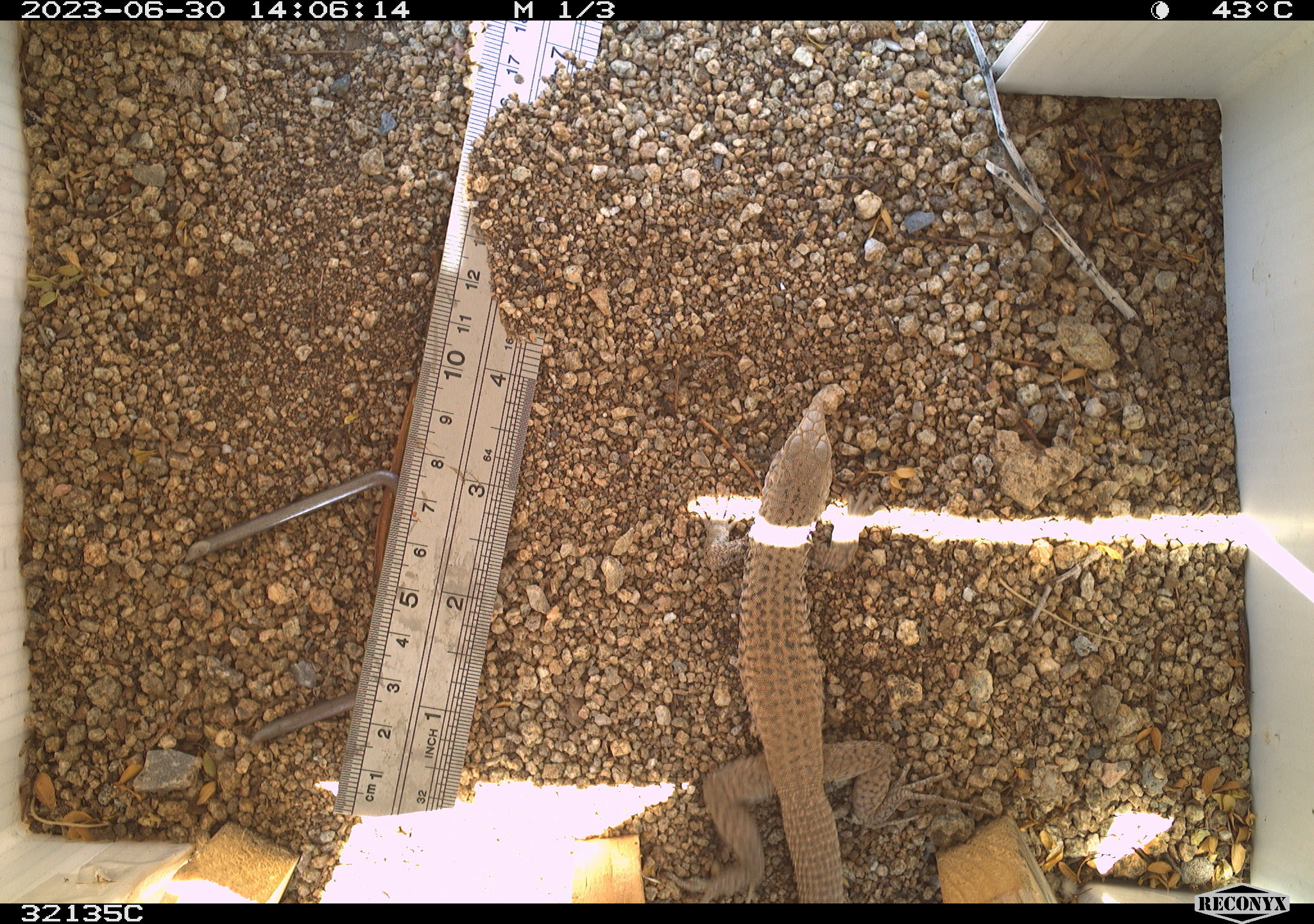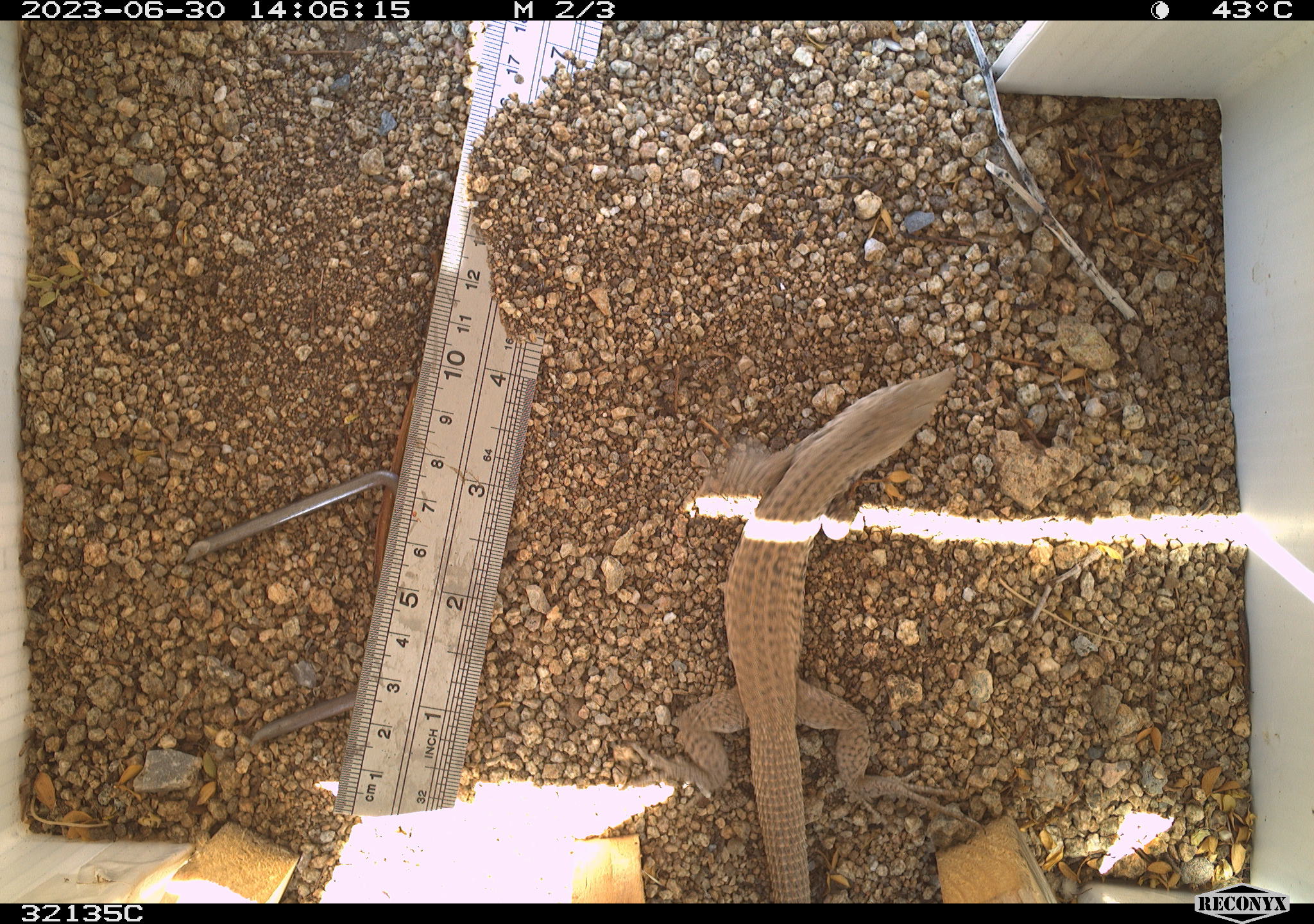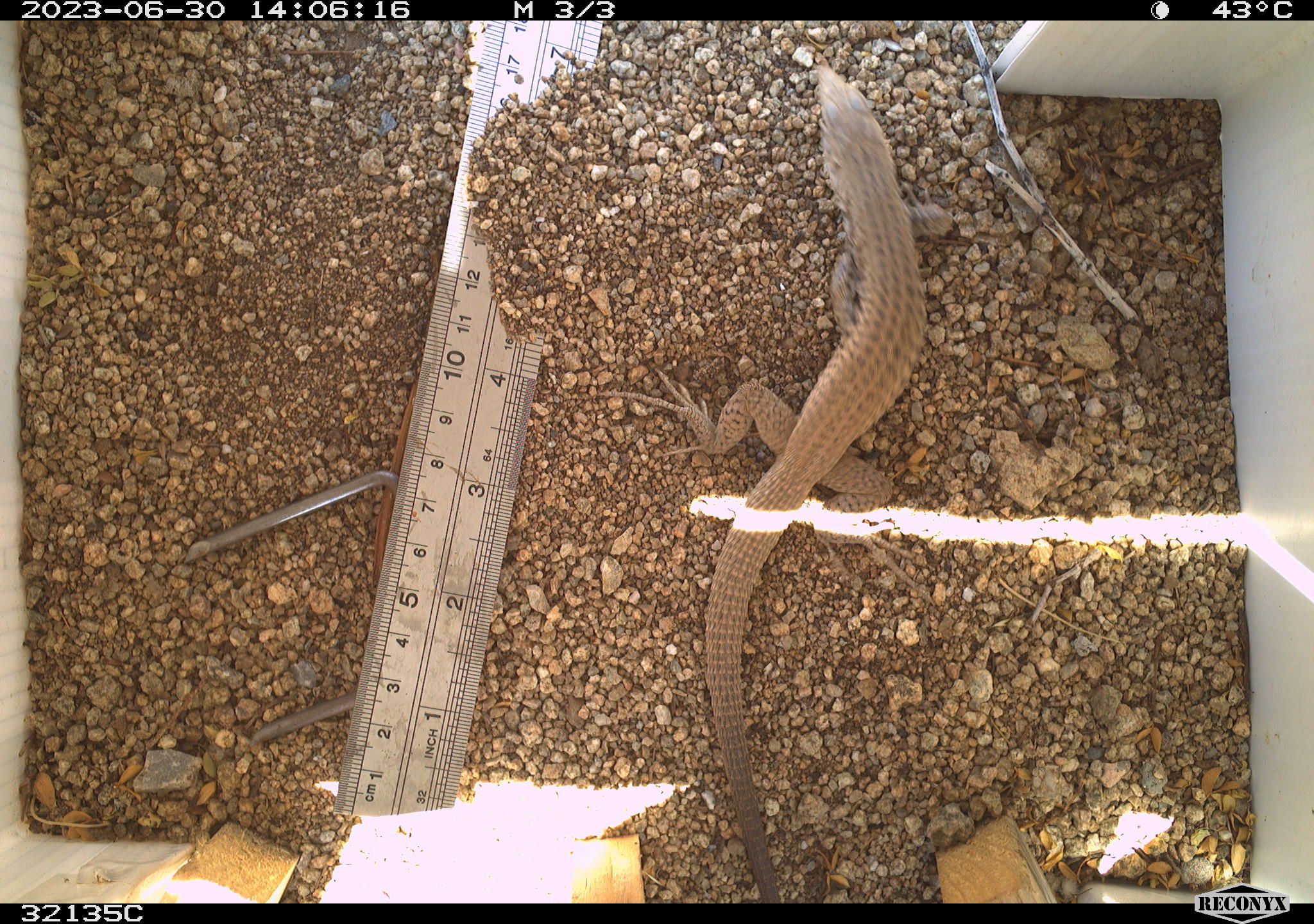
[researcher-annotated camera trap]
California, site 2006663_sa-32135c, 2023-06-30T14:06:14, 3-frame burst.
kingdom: Animalia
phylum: Chordata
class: Reptilia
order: Squamata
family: Teiidae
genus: Aspidoscelis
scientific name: Aspidoscelis tigris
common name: western whiptail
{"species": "western whiptail (Aspidoscelis tigris)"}